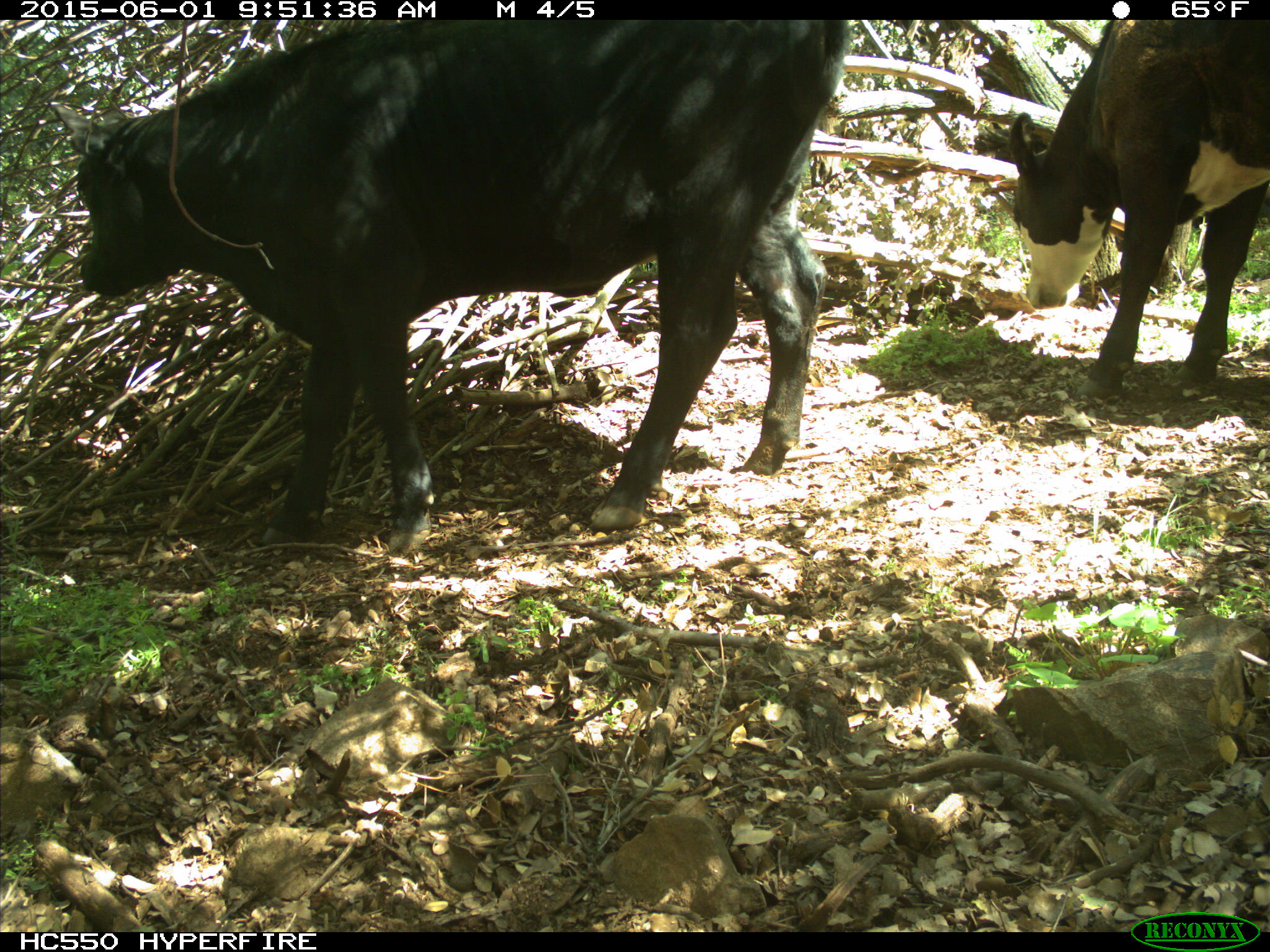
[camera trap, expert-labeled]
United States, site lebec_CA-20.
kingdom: Animalia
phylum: Chordata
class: Mammalia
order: Artiodactyla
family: Bovidae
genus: Bos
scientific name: Bos taurus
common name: domestic cow